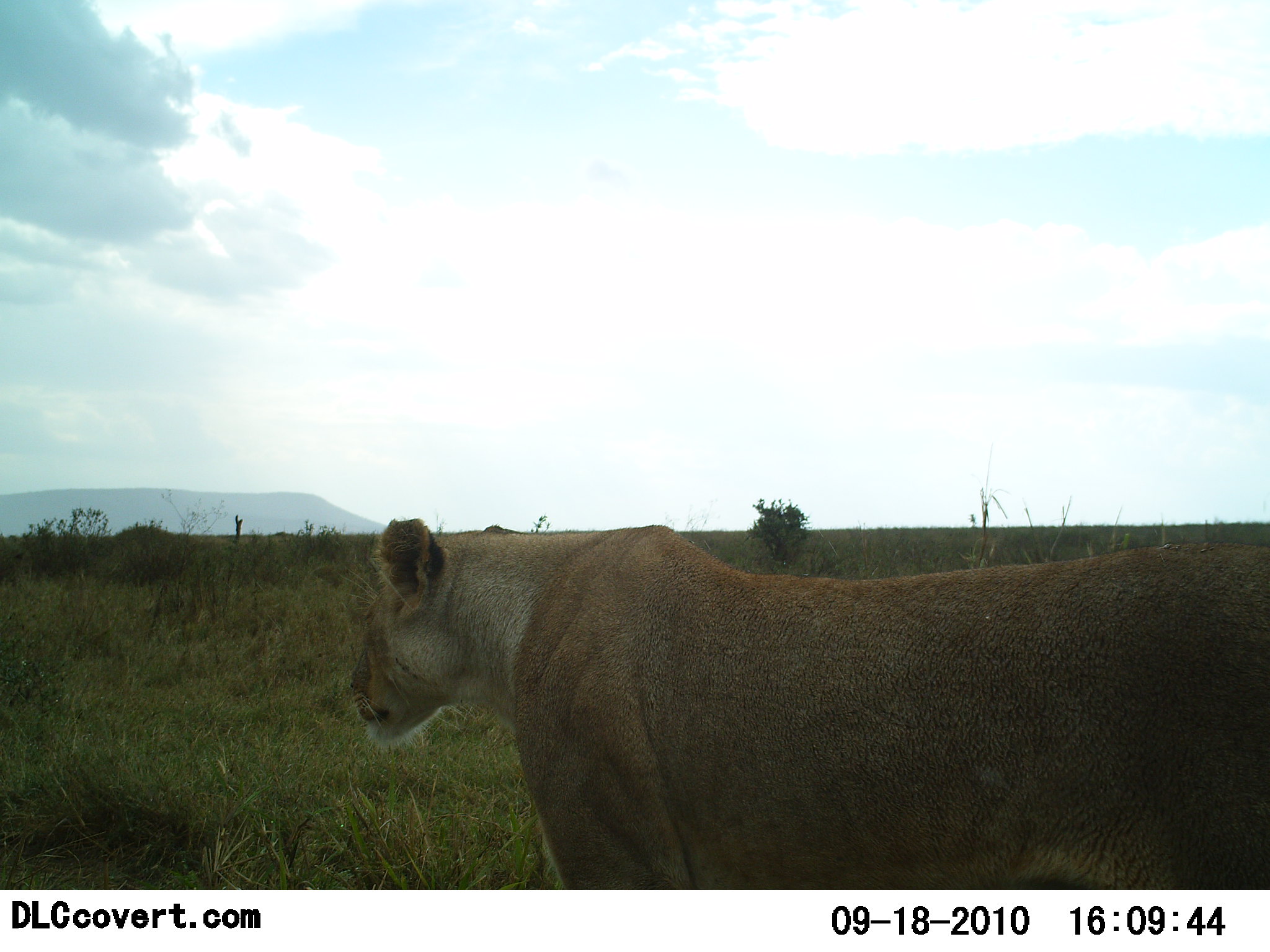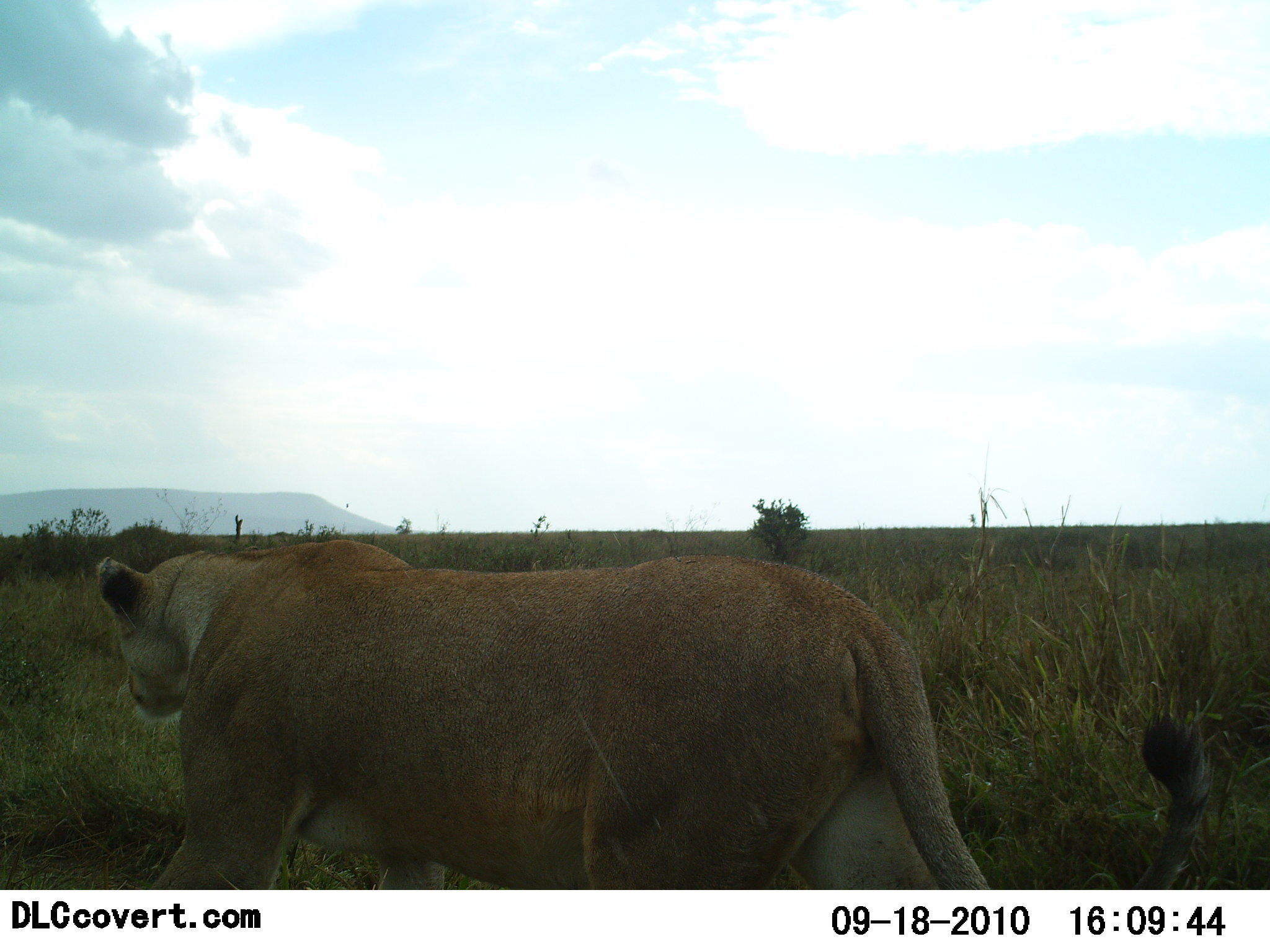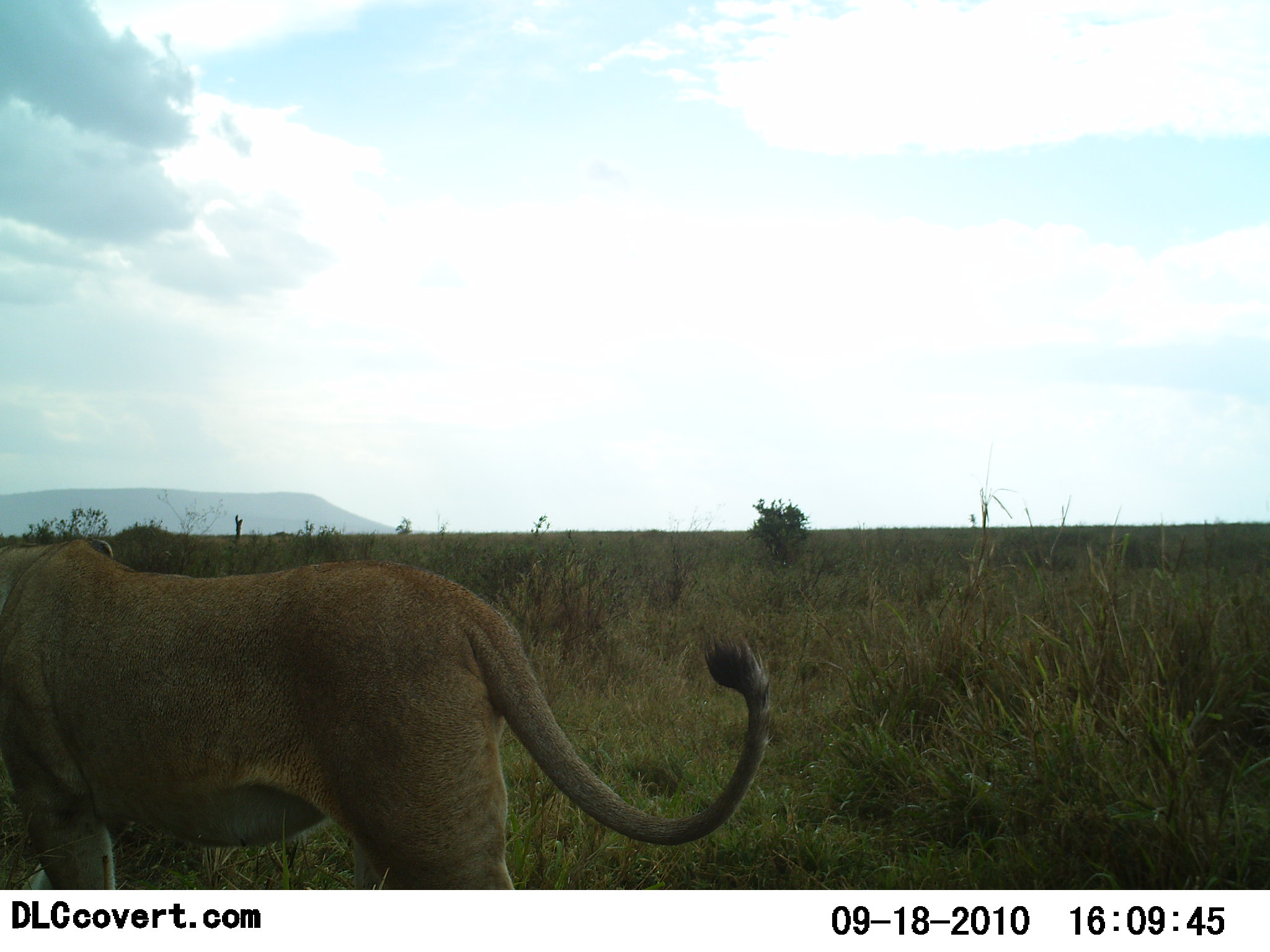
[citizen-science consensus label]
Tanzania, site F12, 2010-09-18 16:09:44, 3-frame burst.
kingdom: Animalia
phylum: Chordata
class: Mammalia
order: Carnivora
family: Felidae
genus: Panthera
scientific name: Panthera leo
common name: lion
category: lionfemale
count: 1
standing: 0%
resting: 0%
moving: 100%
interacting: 0%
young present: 0%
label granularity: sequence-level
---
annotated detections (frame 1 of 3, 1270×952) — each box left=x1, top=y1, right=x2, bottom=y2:
animal: left=348, top=518, right=1270, bottom=891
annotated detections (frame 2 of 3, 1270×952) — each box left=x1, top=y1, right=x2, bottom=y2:
animal: left=91, top=533, right=1212, bottom=889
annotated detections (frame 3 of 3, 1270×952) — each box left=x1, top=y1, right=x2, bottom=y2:
animal: left=0, top=537, right=773, bottom=889